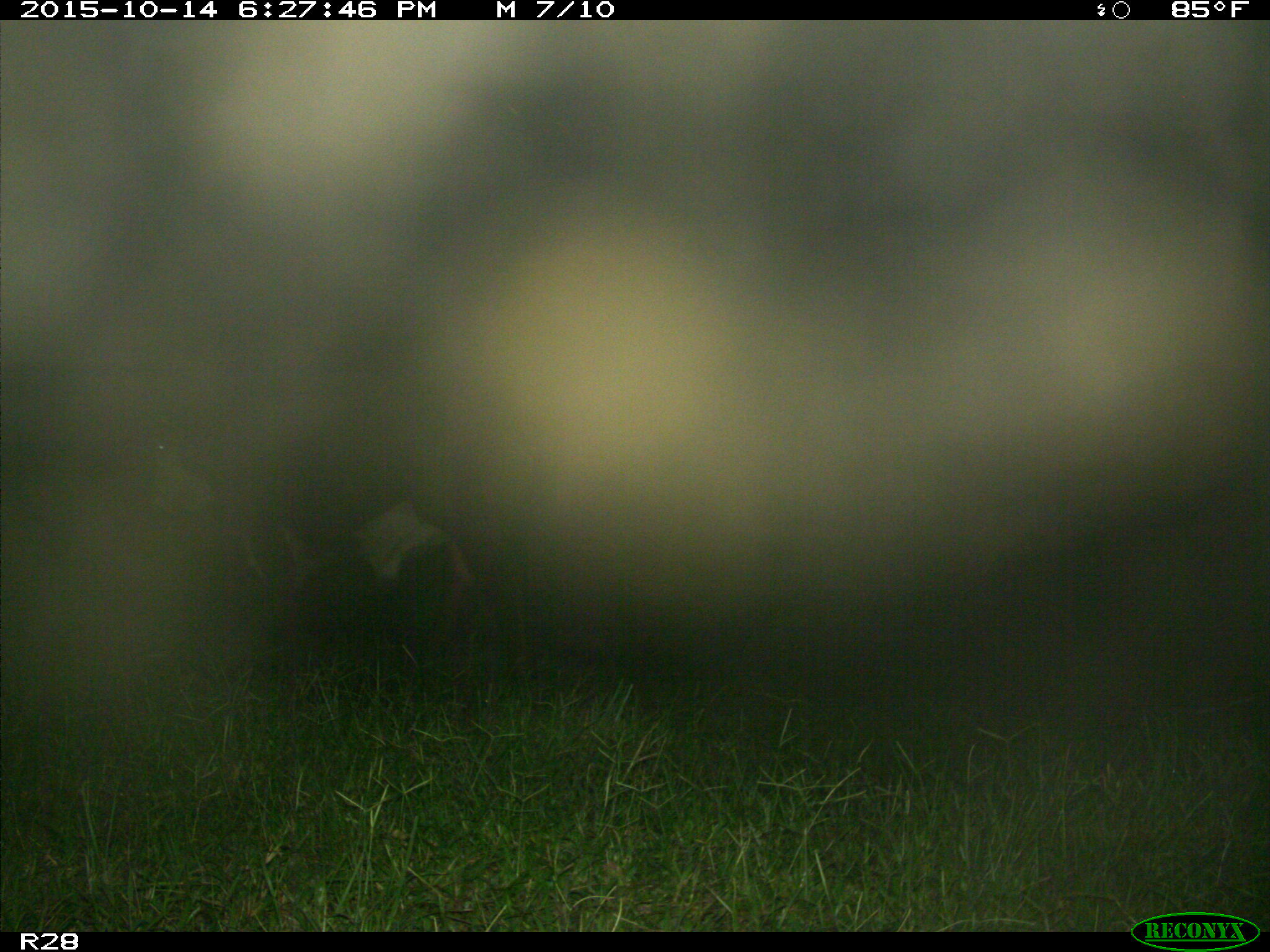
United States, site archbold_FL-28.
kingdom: Animalia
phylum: Chordata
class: Mammalia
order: Artiodactyla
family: Bovidae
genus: Bos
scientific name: Bos taurus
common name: domestic cow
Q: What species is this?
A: Bos taurus (domestic cow).